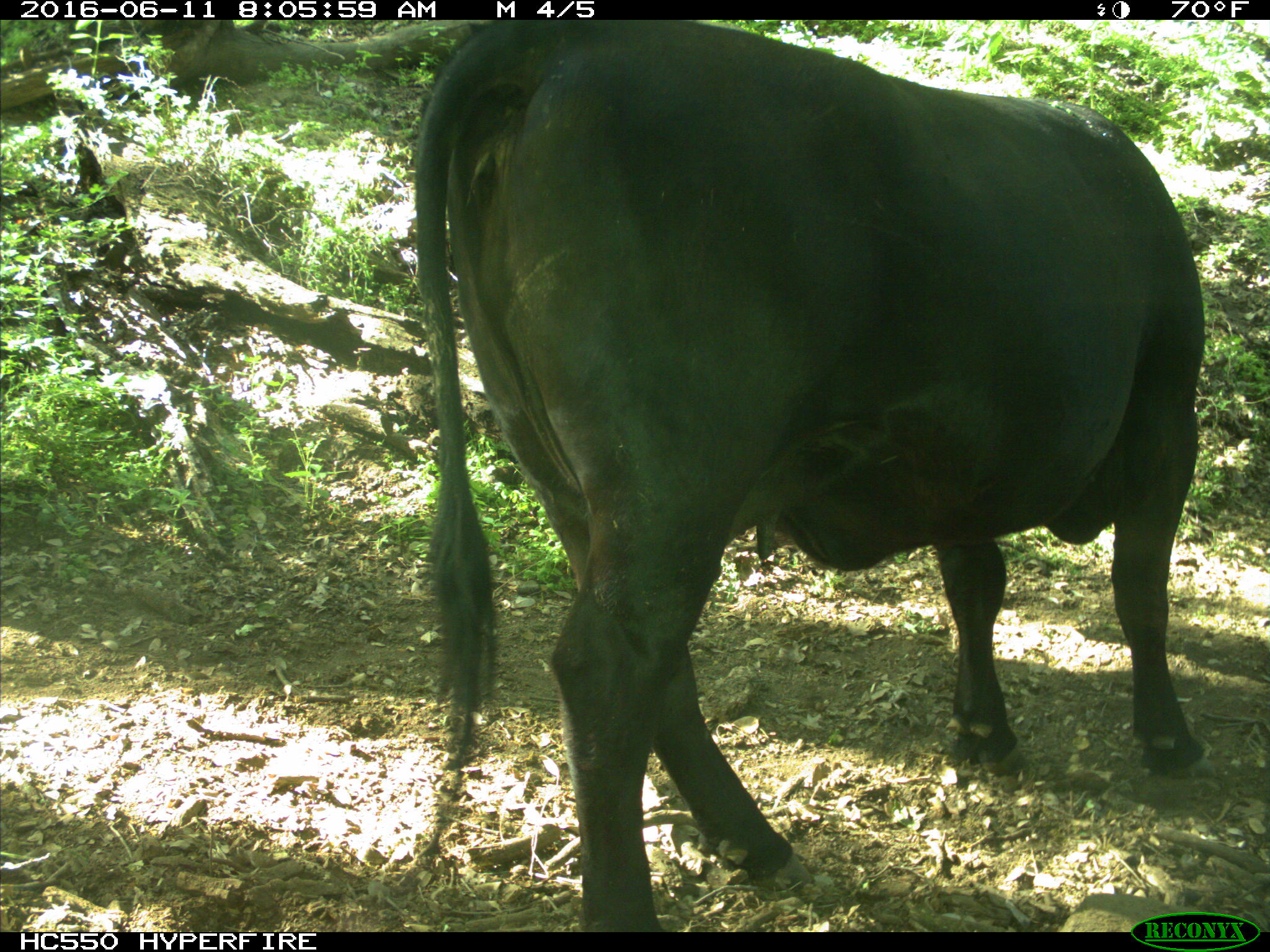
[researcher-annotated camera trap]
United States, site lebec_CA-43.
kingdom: Animalia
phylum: Chordata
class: Mammalia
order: Artiodactyla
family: Bovidae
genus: Bos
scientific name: Bos taurus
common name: domestic cow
Bos taurus (domestic cow).